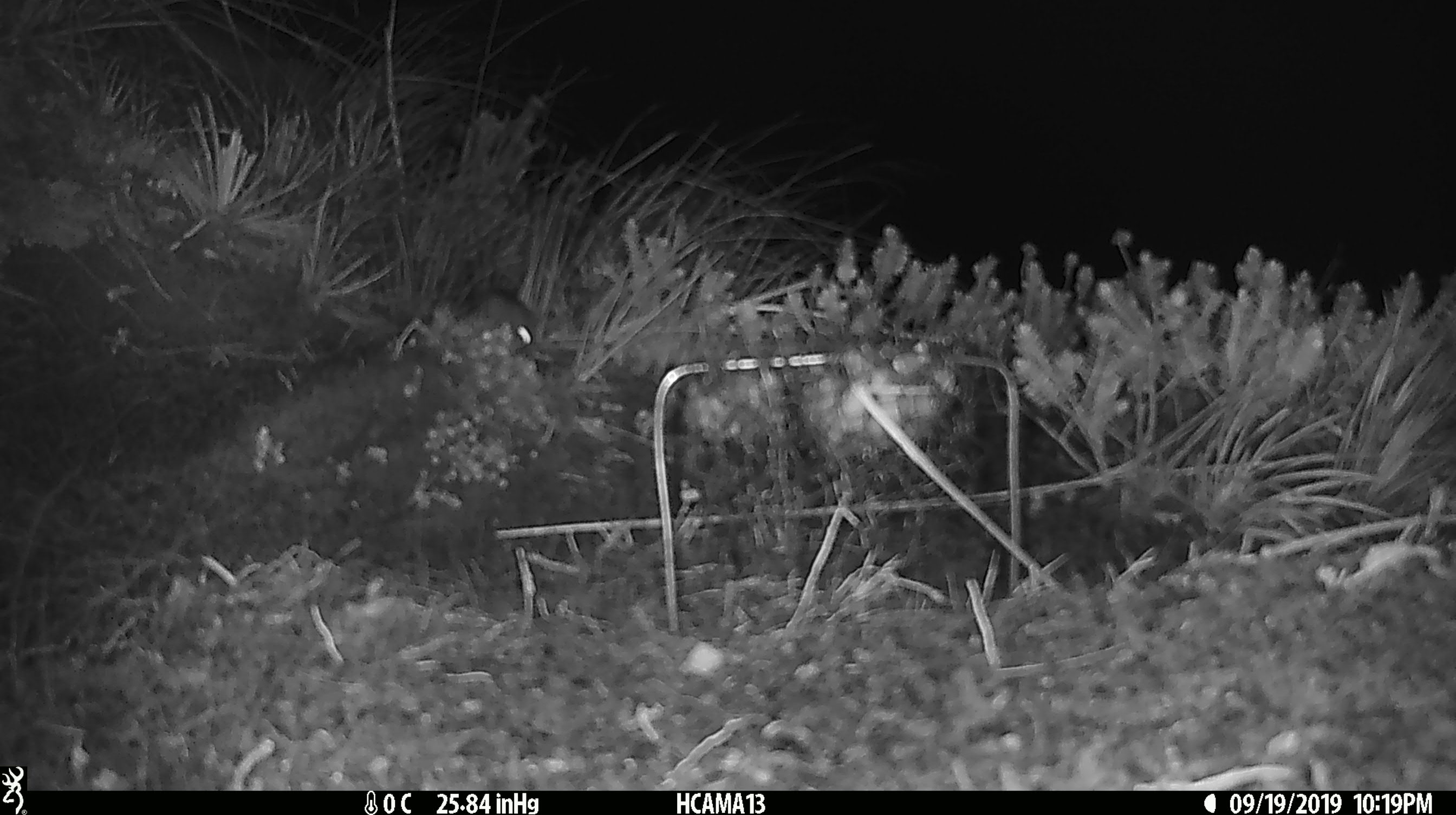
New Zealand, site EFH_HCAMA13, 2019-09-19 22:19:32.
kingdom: Animalia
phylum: Chordata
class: Mammalia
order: Rodentia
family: Muridae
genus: Mus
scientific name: Mus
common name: mouse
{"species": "mouse (Mus)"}